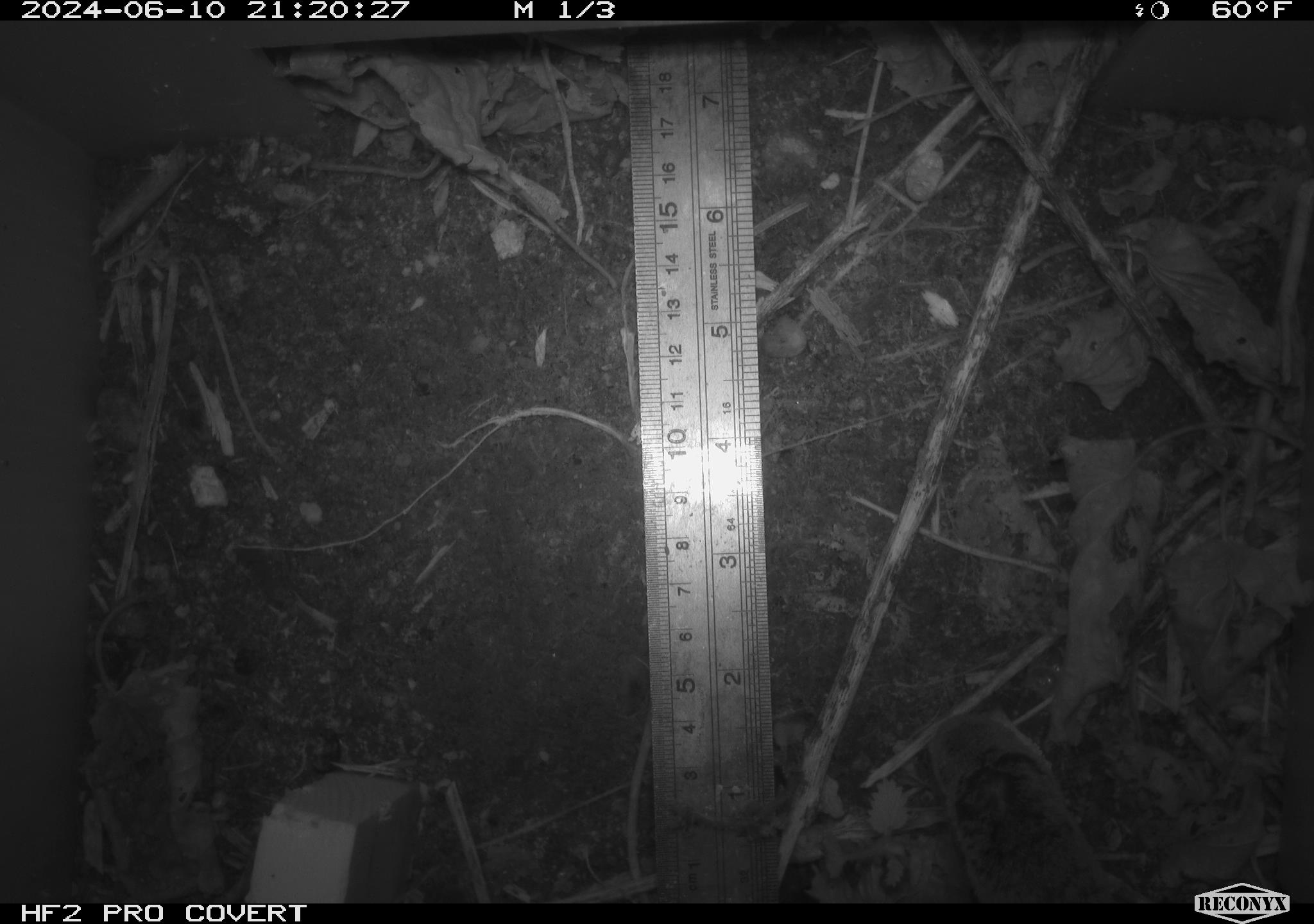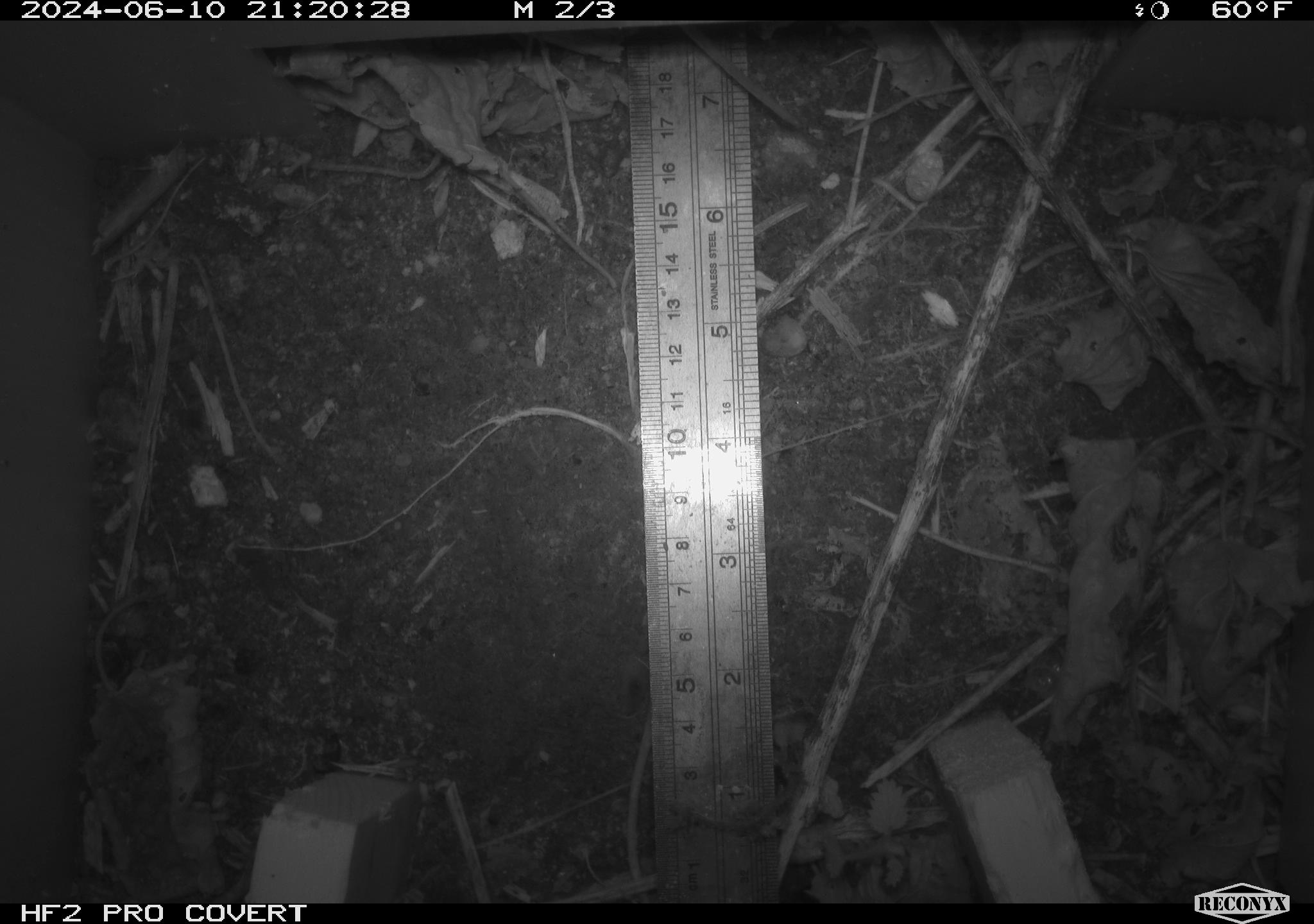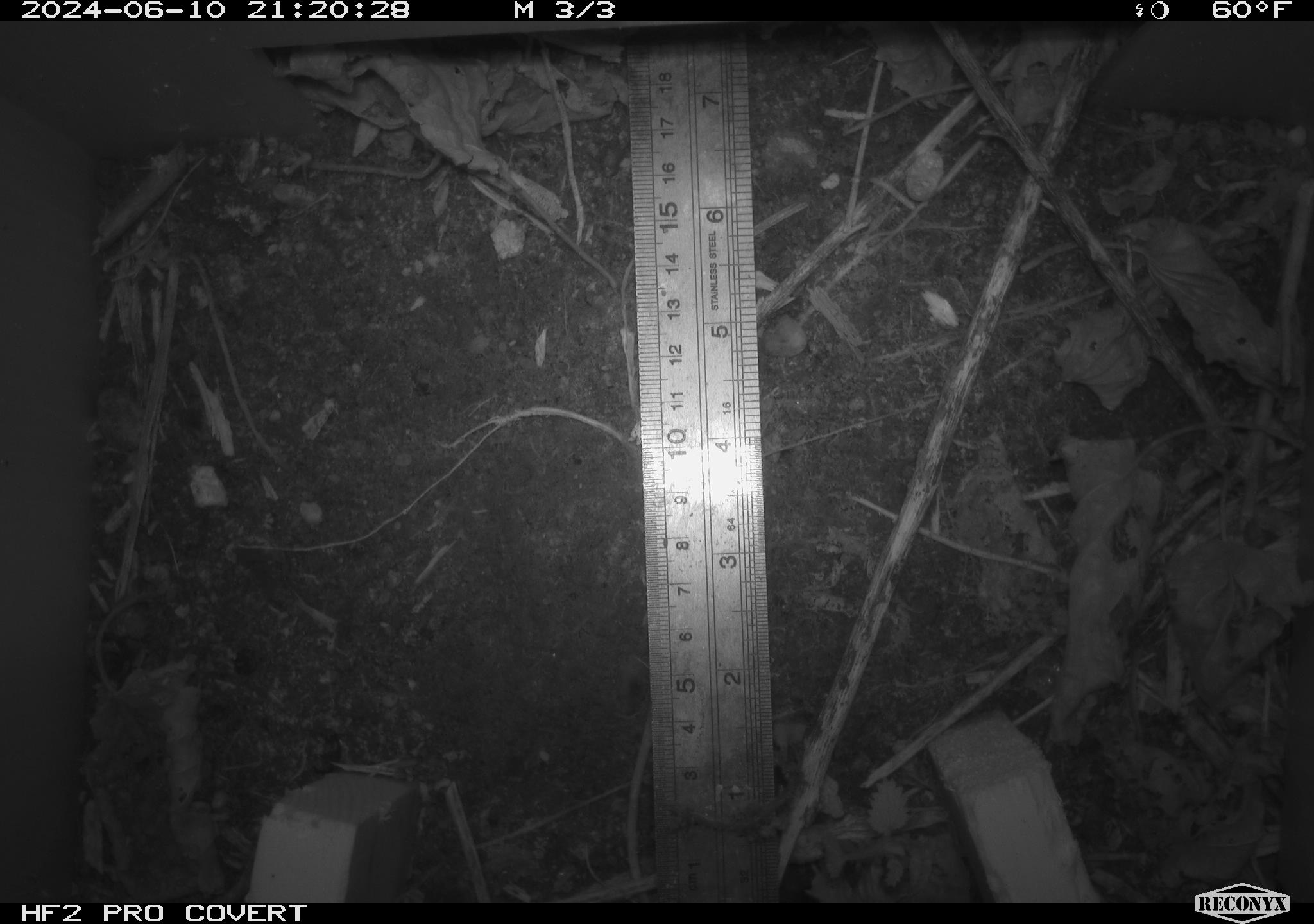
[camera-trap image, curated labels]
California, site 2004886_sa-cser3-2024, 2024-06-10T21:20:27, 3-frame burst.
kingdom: Animalia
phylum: Chordata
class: Mammalia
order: Eulipotyphla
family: Soricidae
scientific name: Soricidae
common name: shrews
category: soricidae family